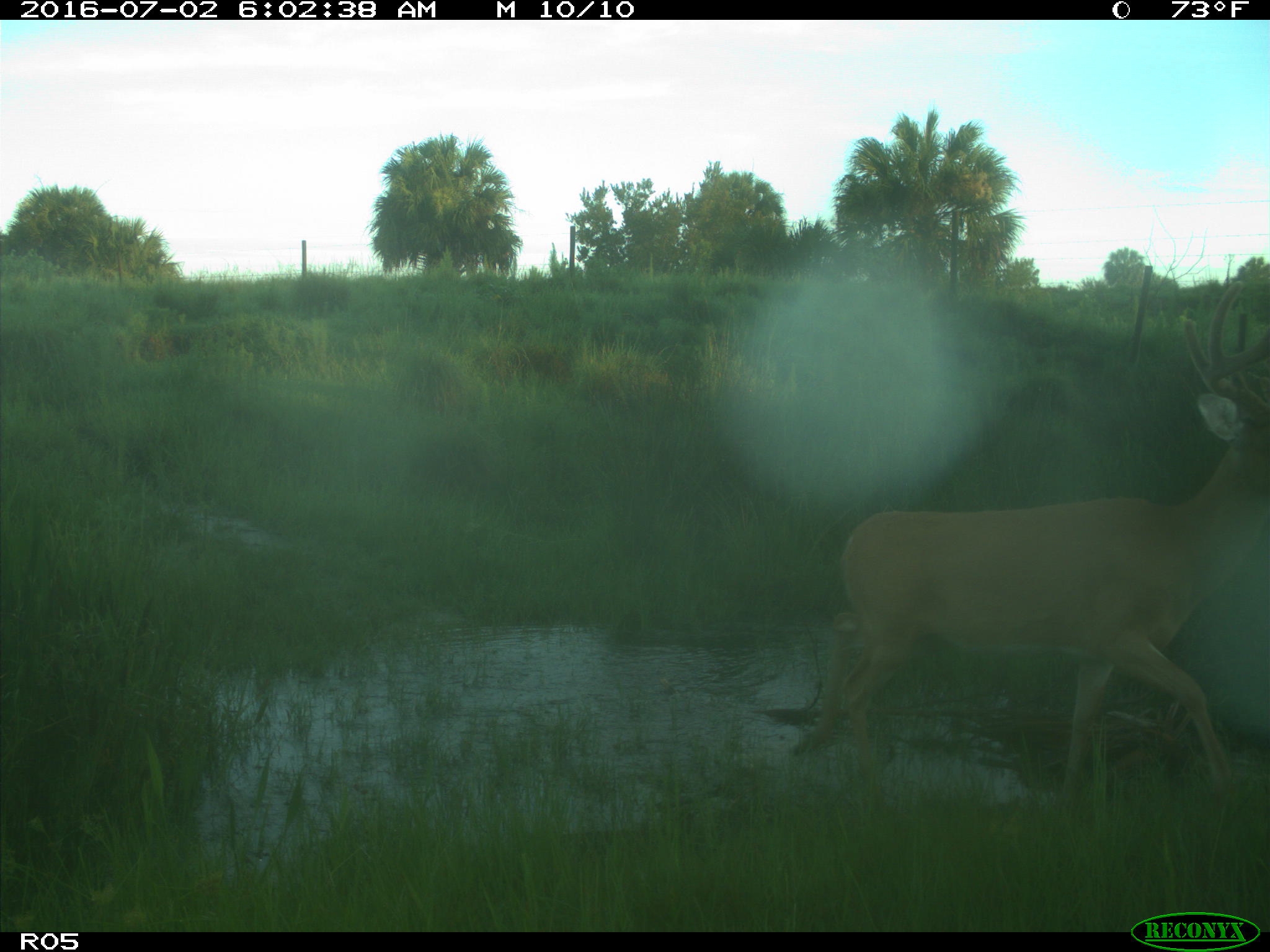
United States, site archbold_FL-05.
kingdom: Animalia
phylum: Chordata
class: Mammalia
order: Artiodactyla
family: Cervidae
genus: Odocoileus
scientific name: Odocoileus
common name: deer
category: unidentified deer